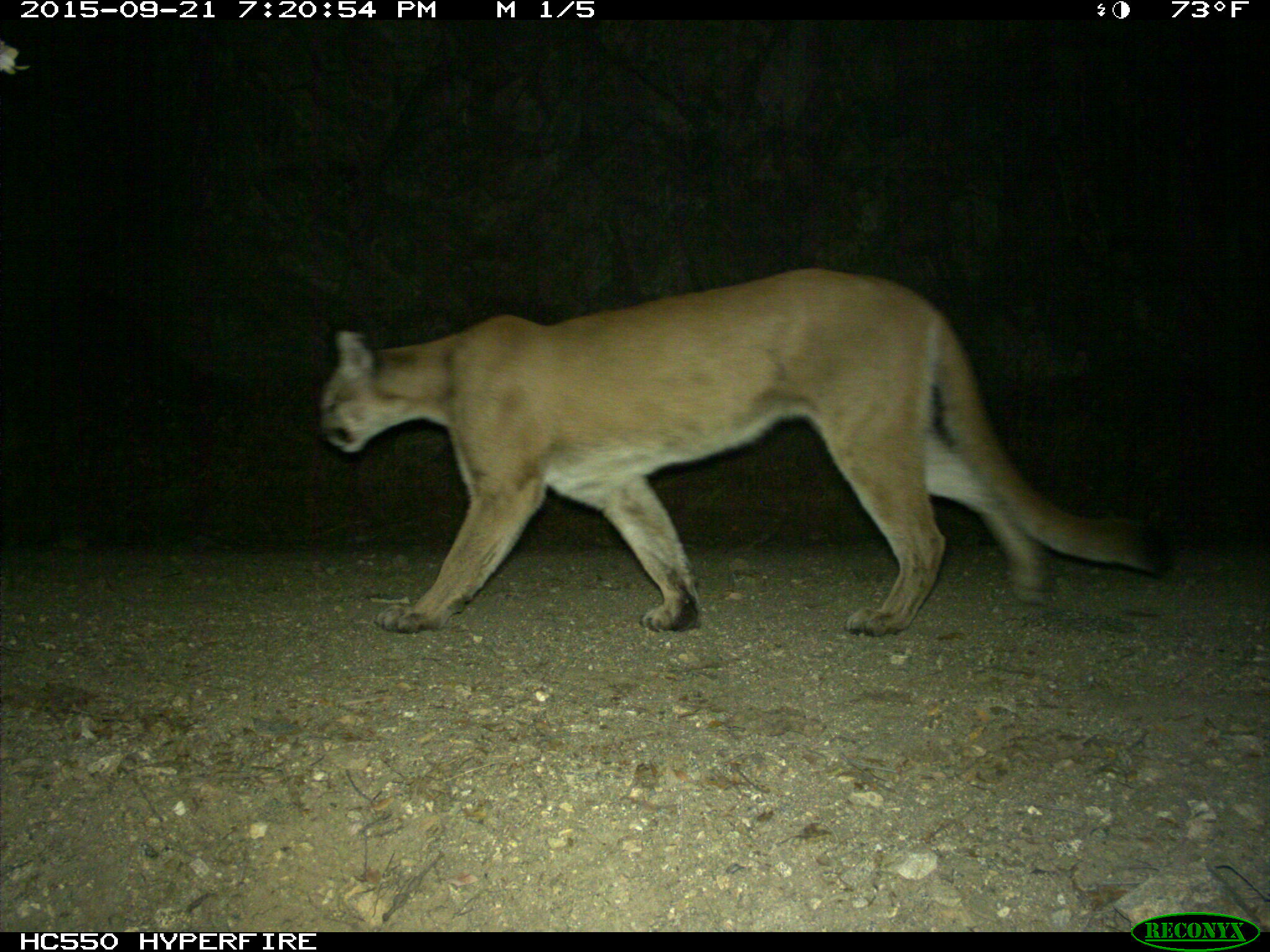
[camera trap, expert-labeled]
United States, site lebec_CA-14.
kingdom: Animalia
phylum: Chordata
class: Mammalia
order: Carnivora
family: Felidae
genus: Puma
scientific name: Puma concolor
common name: mountain lion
Puma concolor (mountain lion).